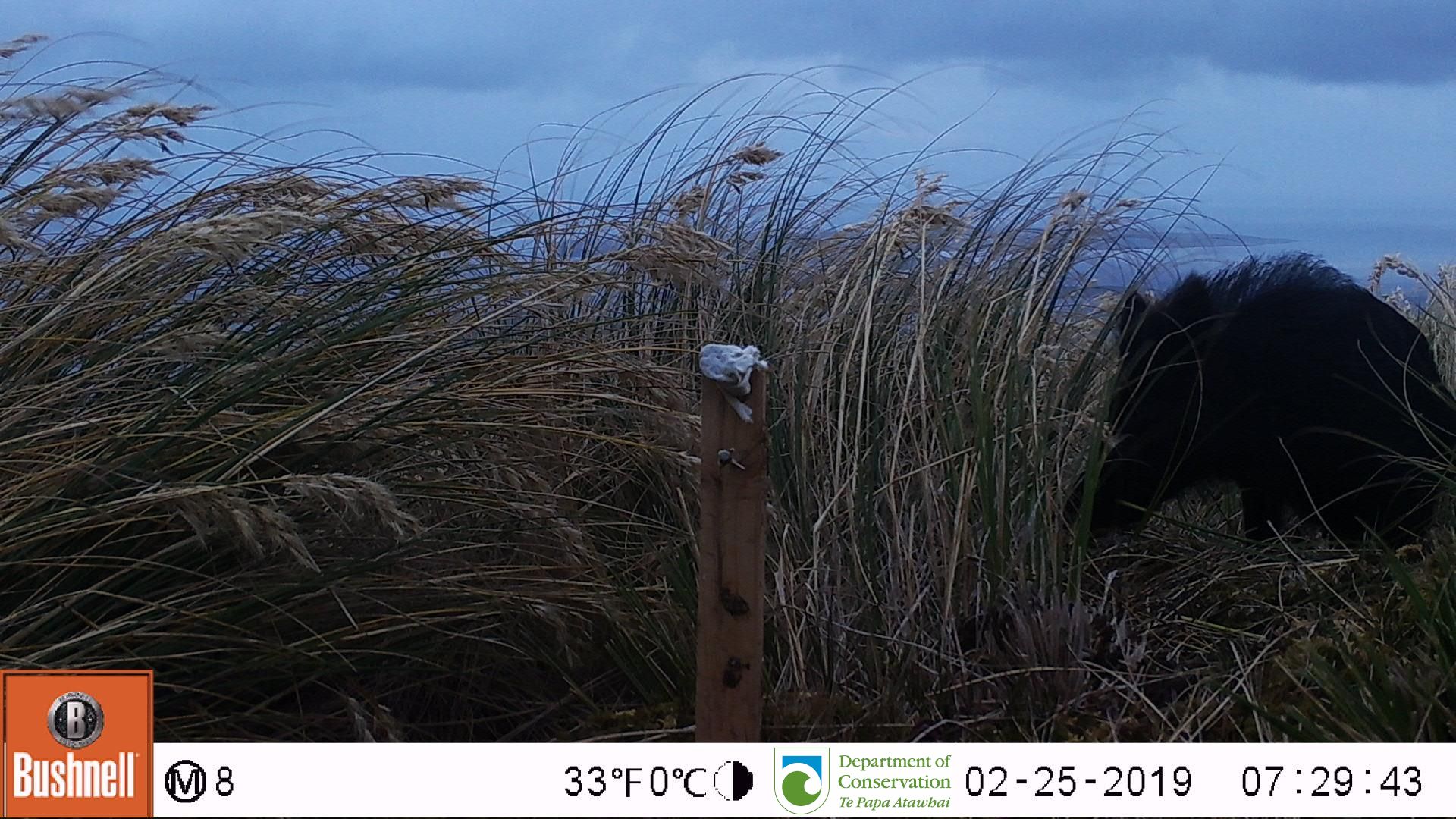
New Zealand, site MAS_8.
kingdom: Animalia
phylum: Chordata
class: Mammalia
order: Artiodactyla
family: Suidae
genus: Sus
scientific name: Sus scrofa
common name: pig